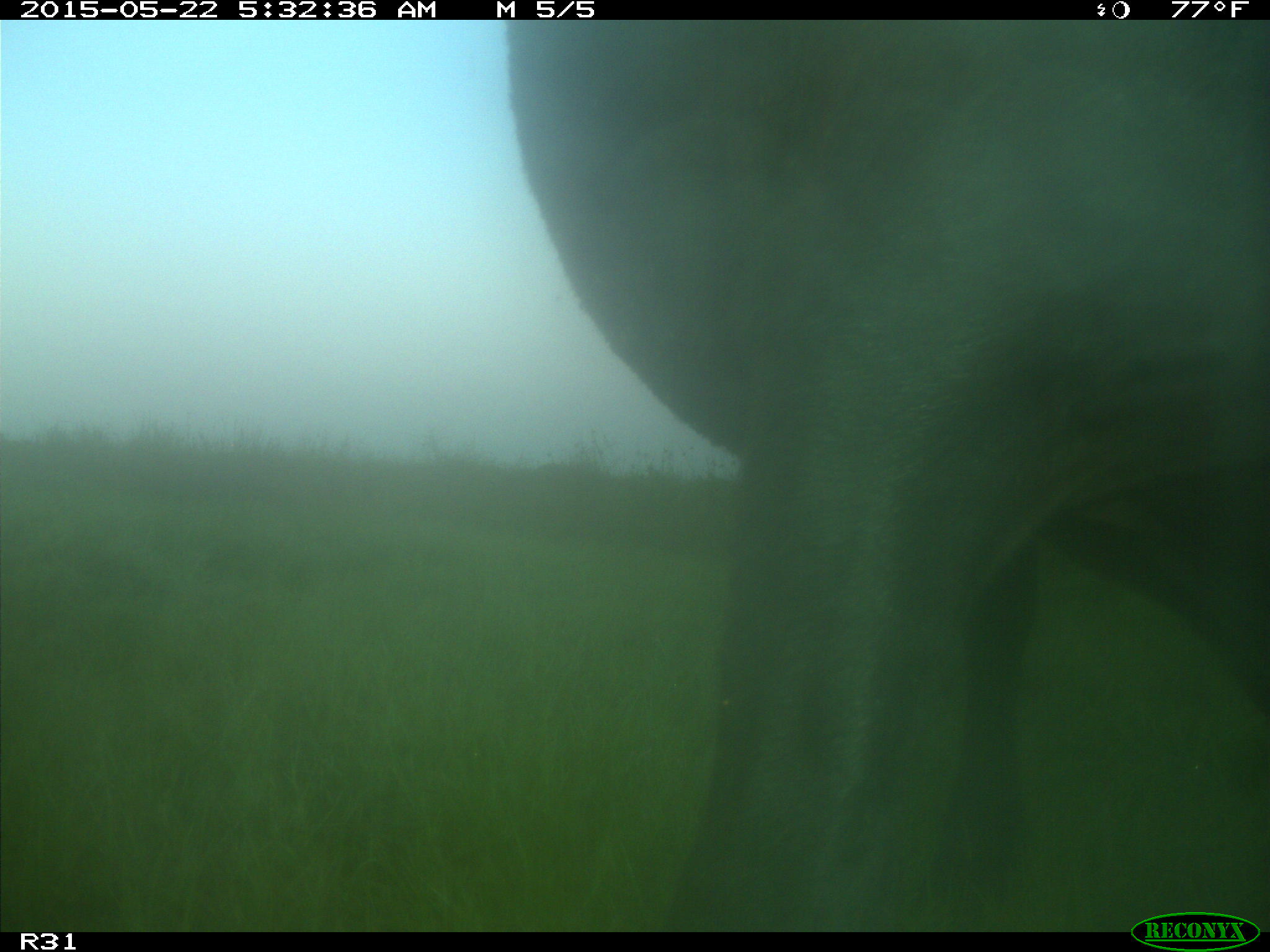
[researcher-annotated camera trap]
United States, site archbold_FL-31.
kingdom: Animalia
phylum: Chordata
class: Mammalia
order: Artiodactyla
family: Bovidae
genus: Bos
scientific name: Bos taurus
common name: domestic cow